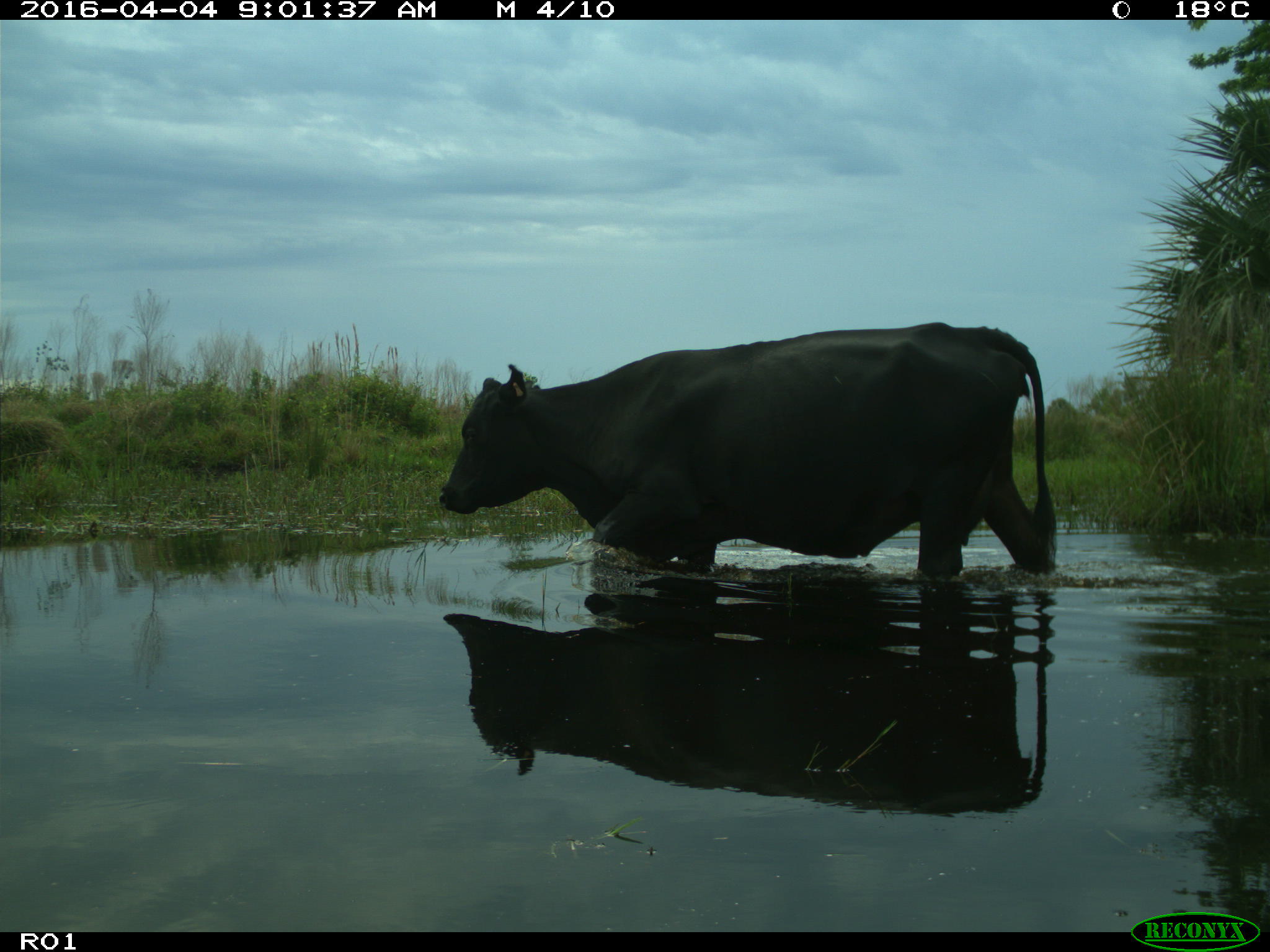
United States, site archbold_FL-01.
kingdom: Animalia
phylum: Chordata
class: Mammalia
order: Artiodactyla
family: Bovidae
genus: Bos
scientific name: Bos taurus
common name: domestic cow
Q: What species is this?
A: Bos taurus (domestic cow).